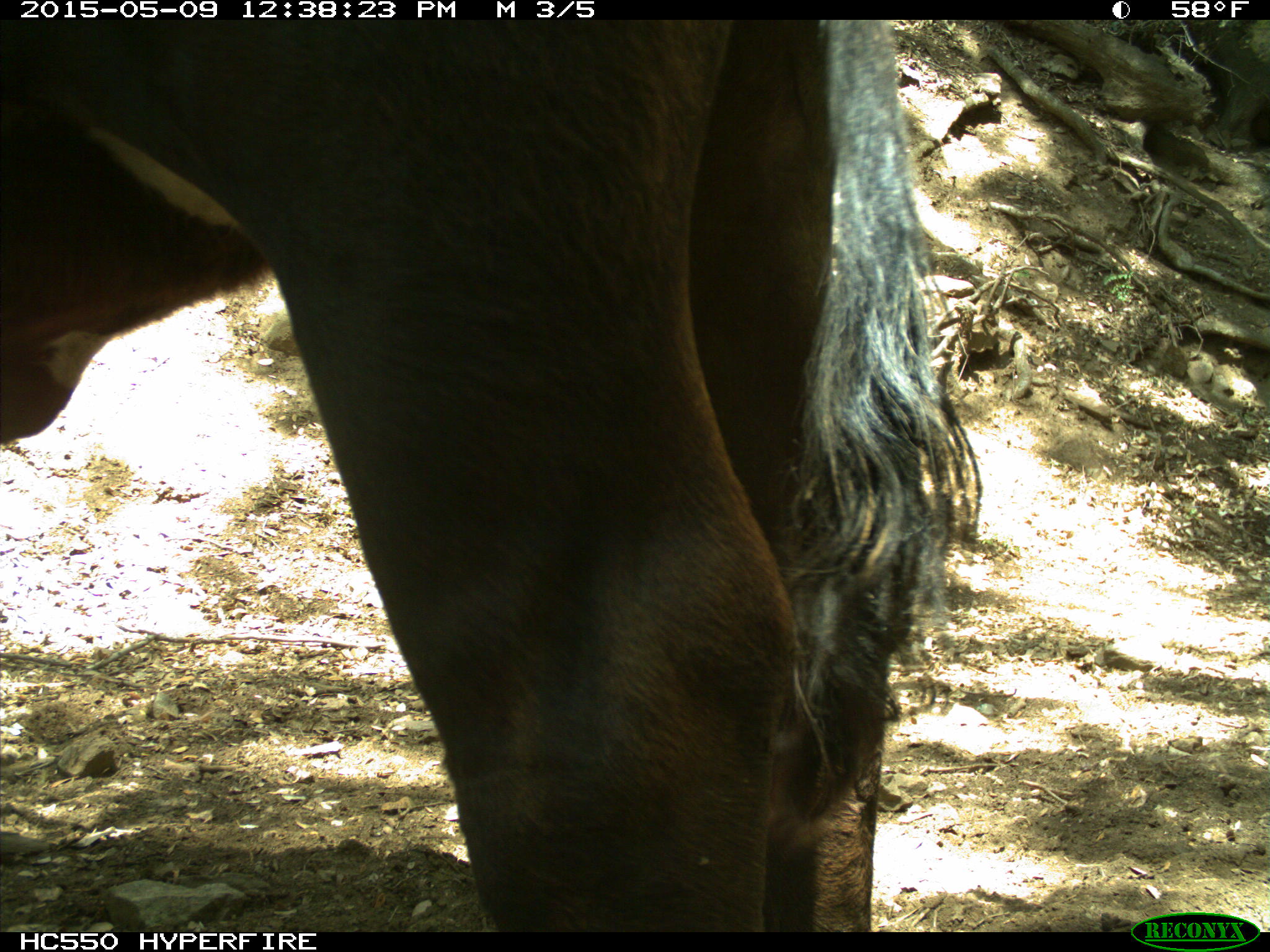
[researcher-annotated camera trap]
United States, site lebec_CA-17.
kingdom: Animalia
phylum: Chordata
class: Mammalia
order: Artiodactyla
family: Bovidae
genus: Bos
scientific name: Bos taurus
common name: domestic cow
Bos taurus (domestic cow).